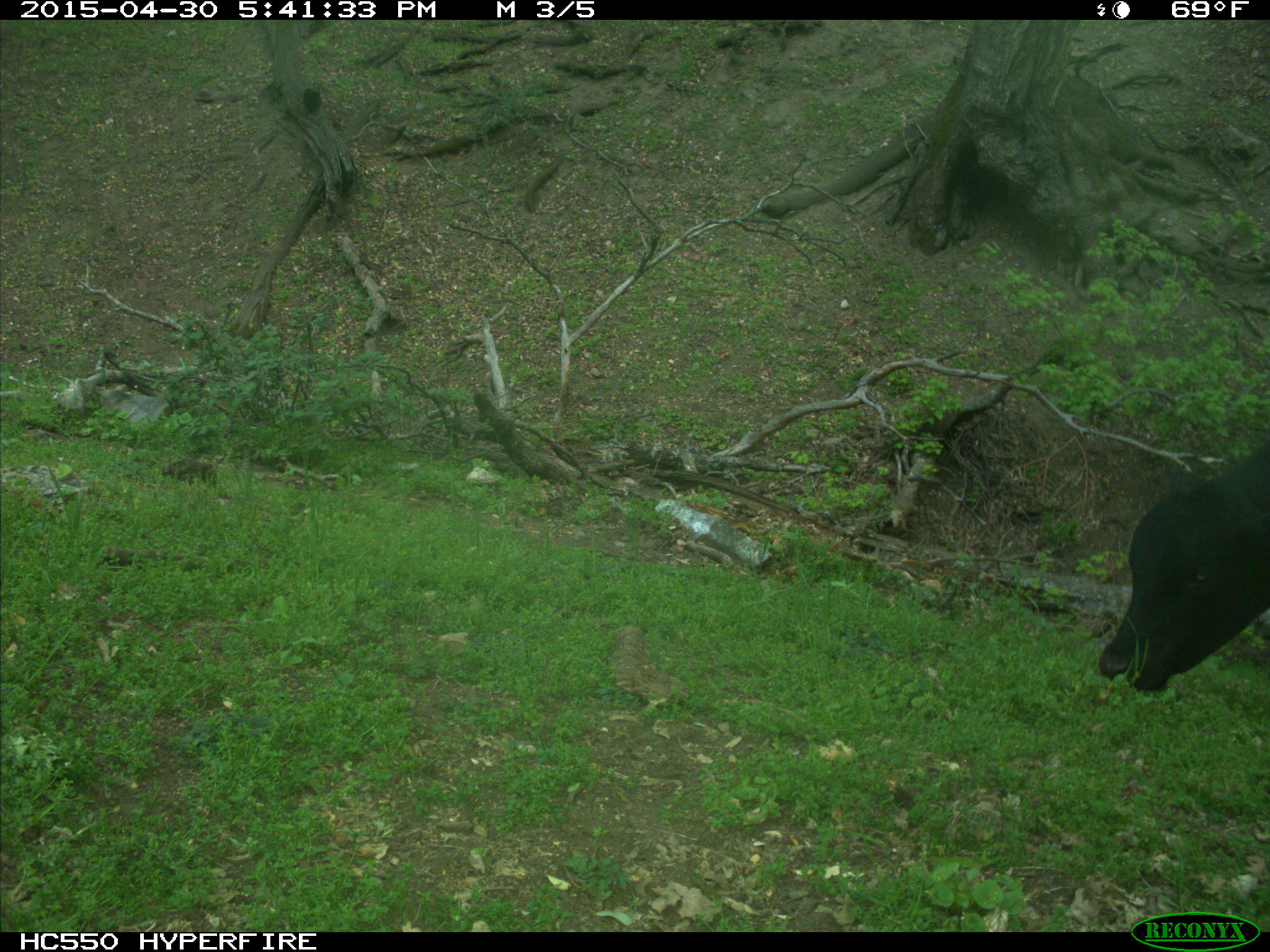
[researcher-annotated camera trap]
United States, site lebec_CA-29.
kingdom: Animalia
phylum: Chordata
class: Mammalia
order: Artiodactyla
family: Bovidae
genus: Bos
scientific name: Bos taurus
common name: domestic cow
Bos taurus (domestic cow).